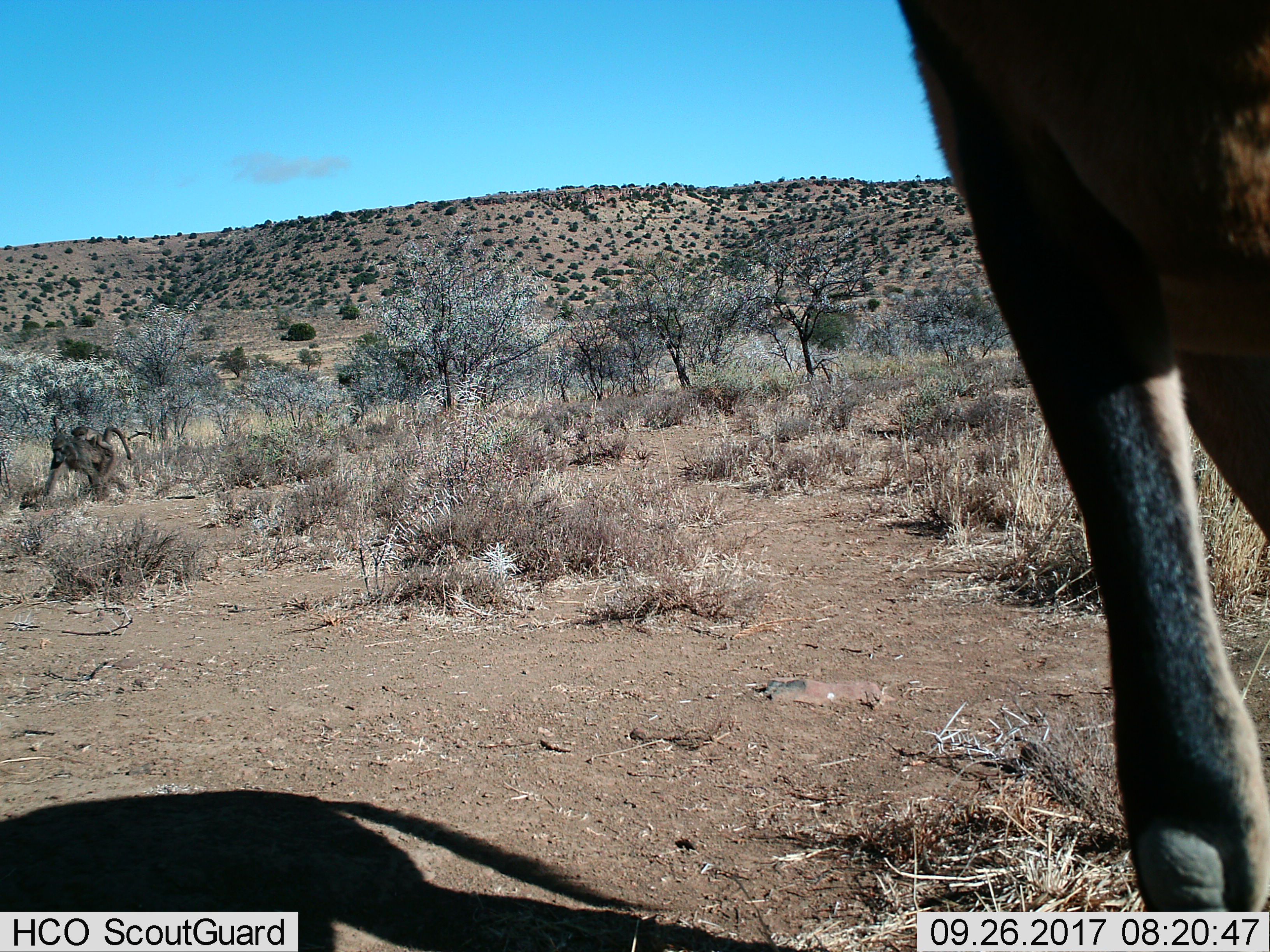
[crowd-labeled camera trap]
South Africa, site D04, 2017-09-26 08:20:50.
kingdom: Animalia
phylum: Chordata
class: Mammalia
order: Artiodactyla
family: Bovidae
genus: Alcelaphus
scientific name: Alcelaphus buselaphus caama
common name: red hartebeest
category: hartebeestred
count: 1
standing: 100%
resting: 0%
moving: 0%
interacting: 0%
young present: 0%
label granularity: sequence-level